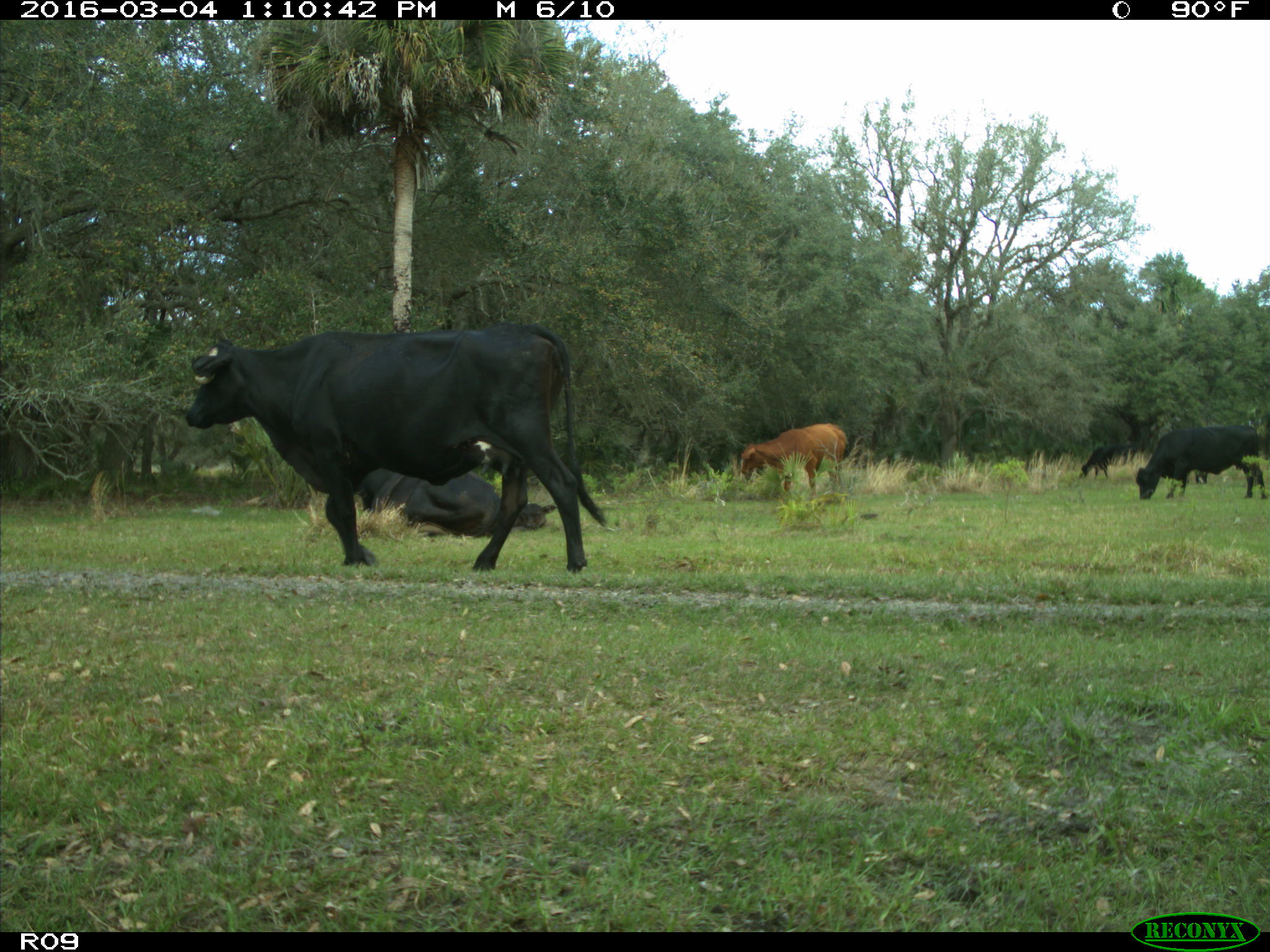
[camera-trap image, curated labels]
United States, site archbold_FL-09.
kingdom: Animalia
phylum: Chordata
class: Mammalia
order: Artiodactyla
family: Bovidae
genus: Bos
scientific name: Bos taurus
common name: domestic cow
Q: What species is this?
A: Bos taurus (domestic cow).